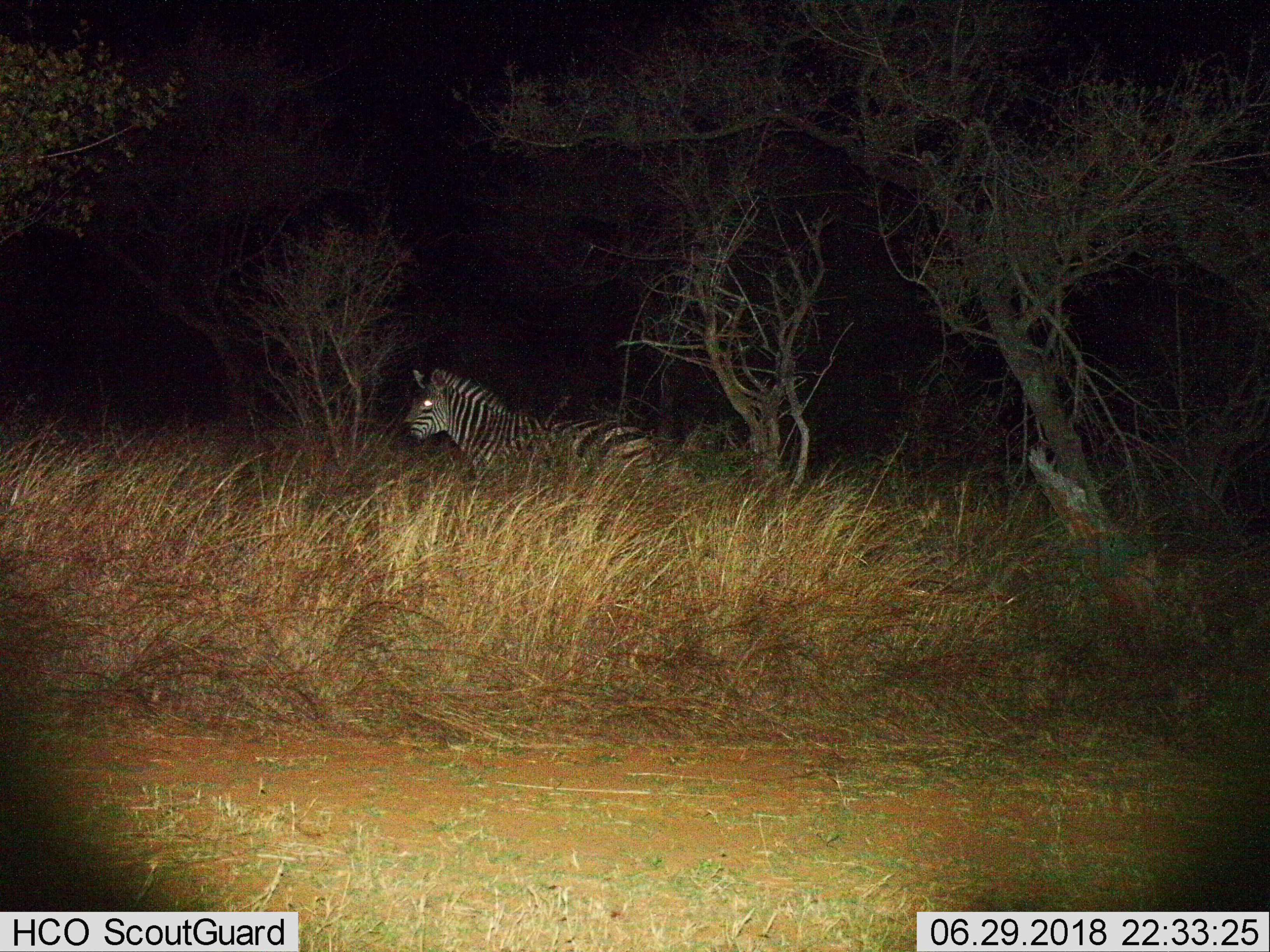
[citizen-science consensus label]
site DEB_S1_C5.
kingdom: Animalia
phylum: Chordata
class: Mammalia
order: Perissodactyla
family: Equidae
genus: Equus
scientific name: Equus quagga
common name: plains zebra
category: zebraplains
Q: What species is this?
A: Zebraplains (plains zebra) (Equus quagga).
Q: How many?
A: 1.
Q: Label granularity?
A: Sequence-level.